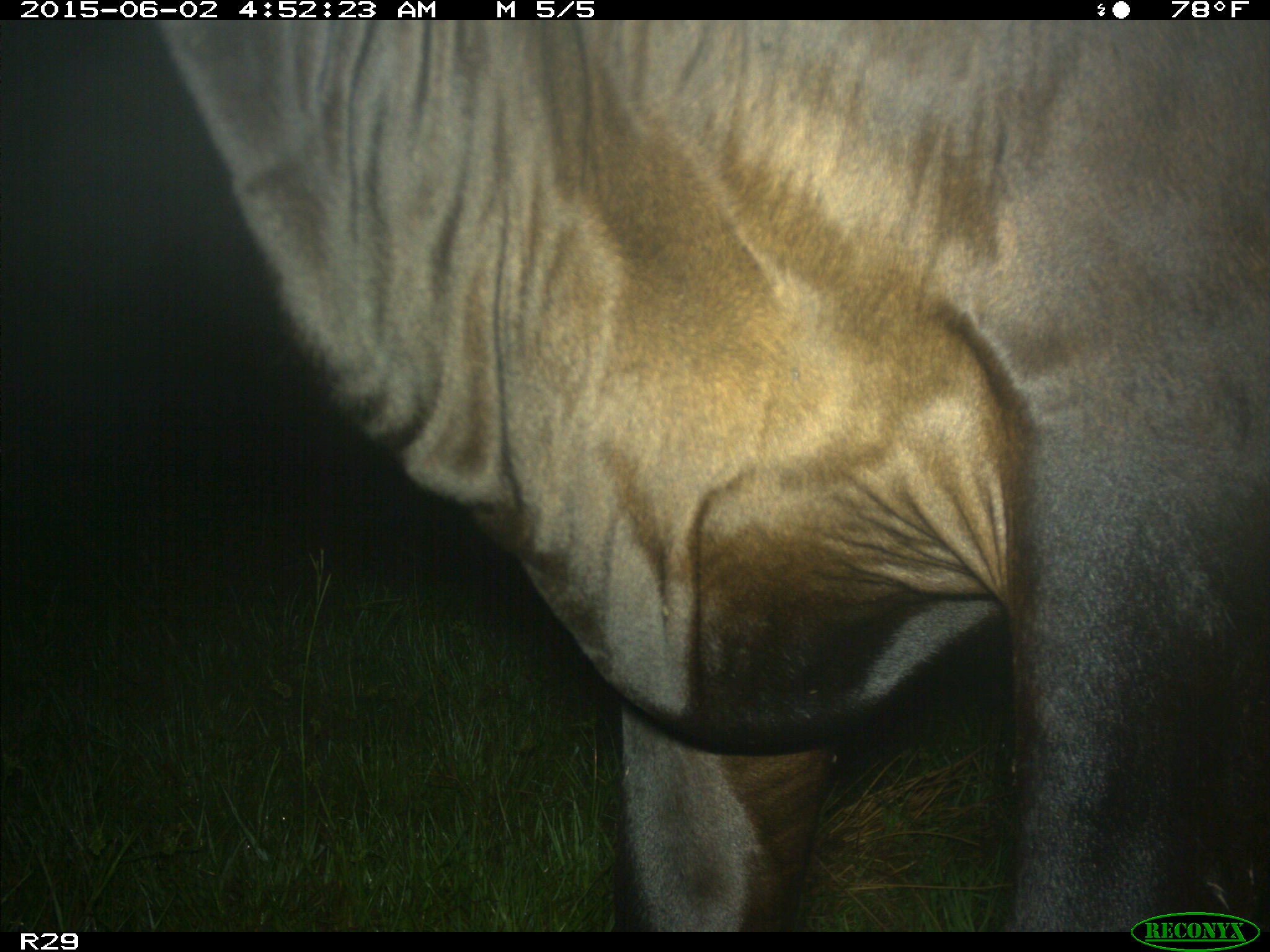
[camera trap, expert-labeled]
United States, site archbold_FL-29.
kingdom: Animalia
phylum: Chordata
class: Mammalia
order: Artiodactyla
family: Bovidae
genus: Bos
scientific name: Bos taurus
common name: domestic cow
Bos taurus (domestic cow).